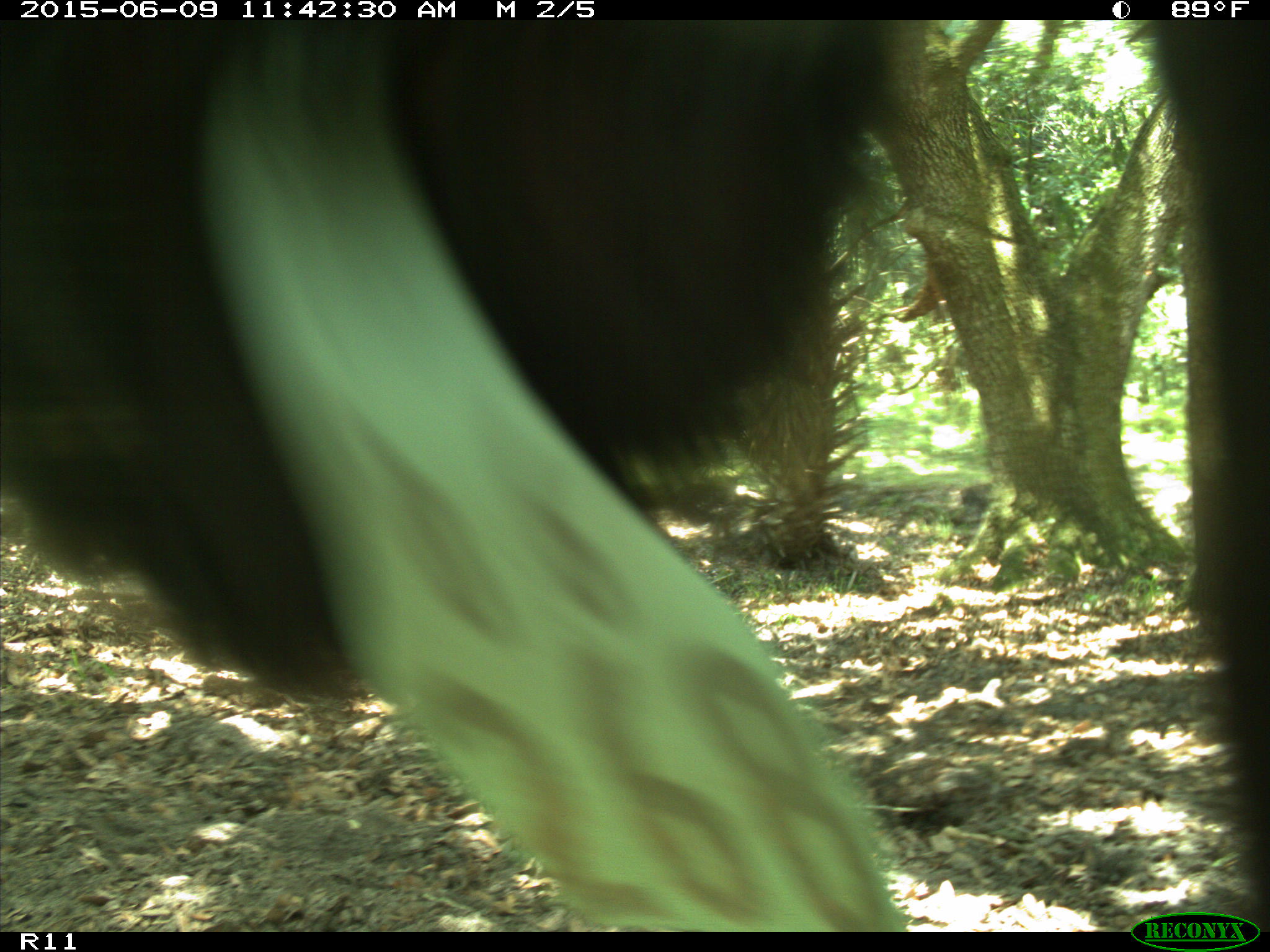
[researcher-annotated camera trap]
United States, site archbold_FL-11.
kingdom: Animalia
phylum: Chordata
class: Mammalia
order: Artiodactyla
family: Bovidae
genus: Bos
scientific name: Bos taurus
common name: domestic cow